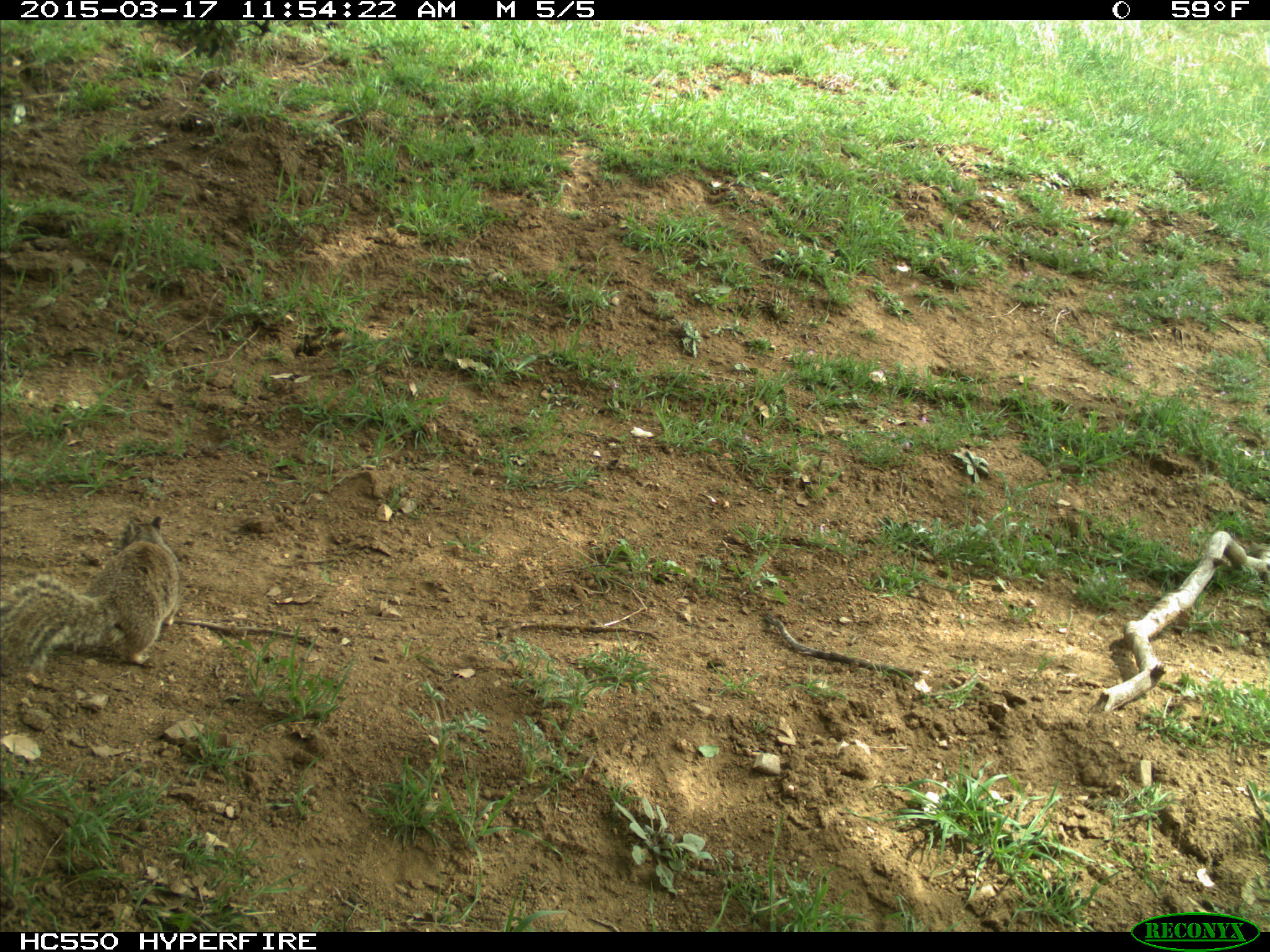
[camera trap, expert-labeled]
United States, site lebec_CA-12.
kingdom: Animalia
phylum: Chordata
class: Mammalia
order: Rodentia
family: Sciuridae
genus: Otospermophilus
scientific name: Otospermophilus beecheyi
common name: california ground squirrel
Otospermophilus beecheyi (california ground squirrel).